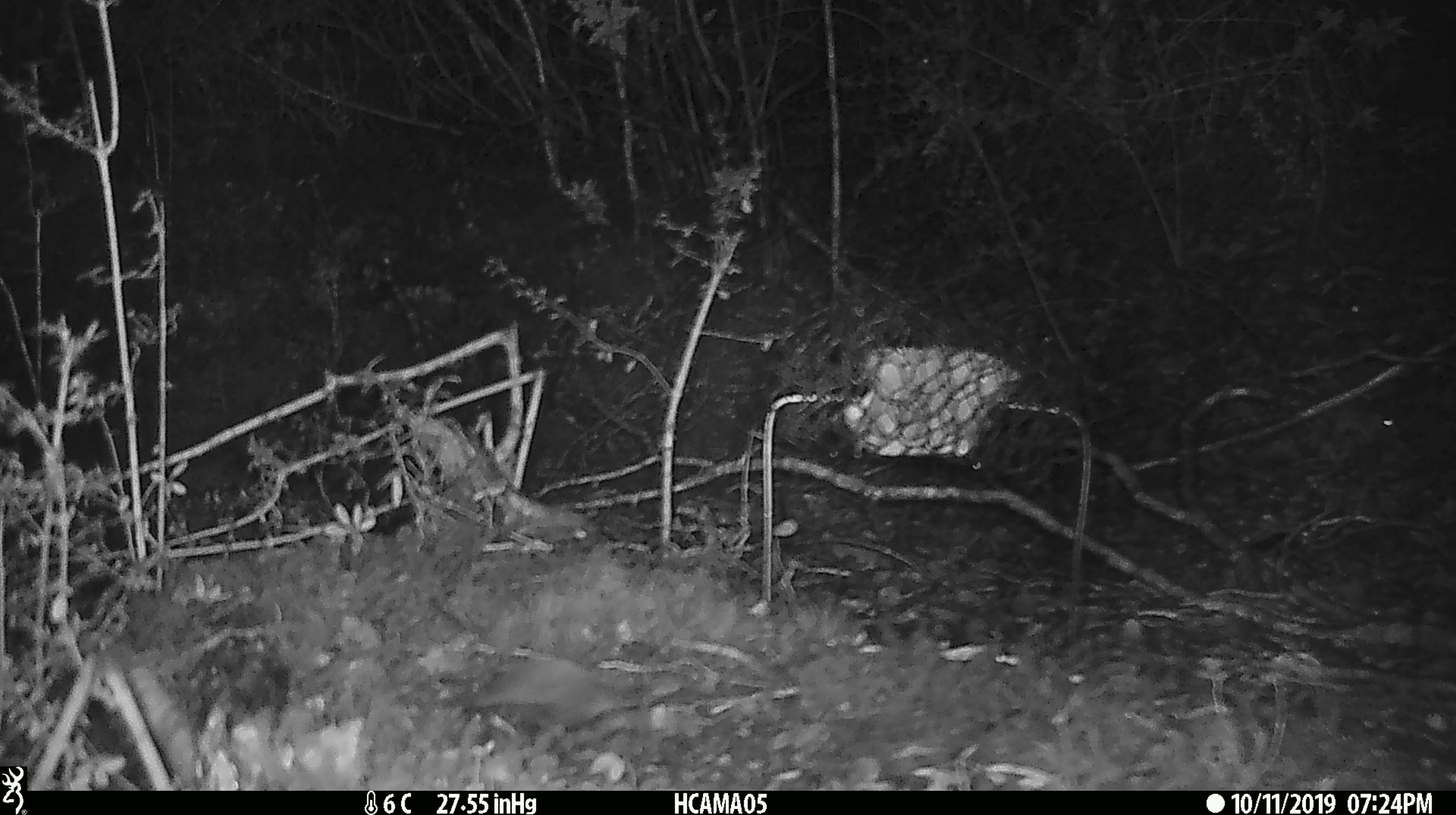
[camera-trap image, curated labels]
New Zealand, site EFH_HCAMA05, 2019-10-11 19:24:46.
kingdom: Animalia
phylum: Chordata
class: Mammalia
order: Rodentia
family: Muridae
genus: Mus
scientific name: Mus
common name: mouse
Mouse (Mus).